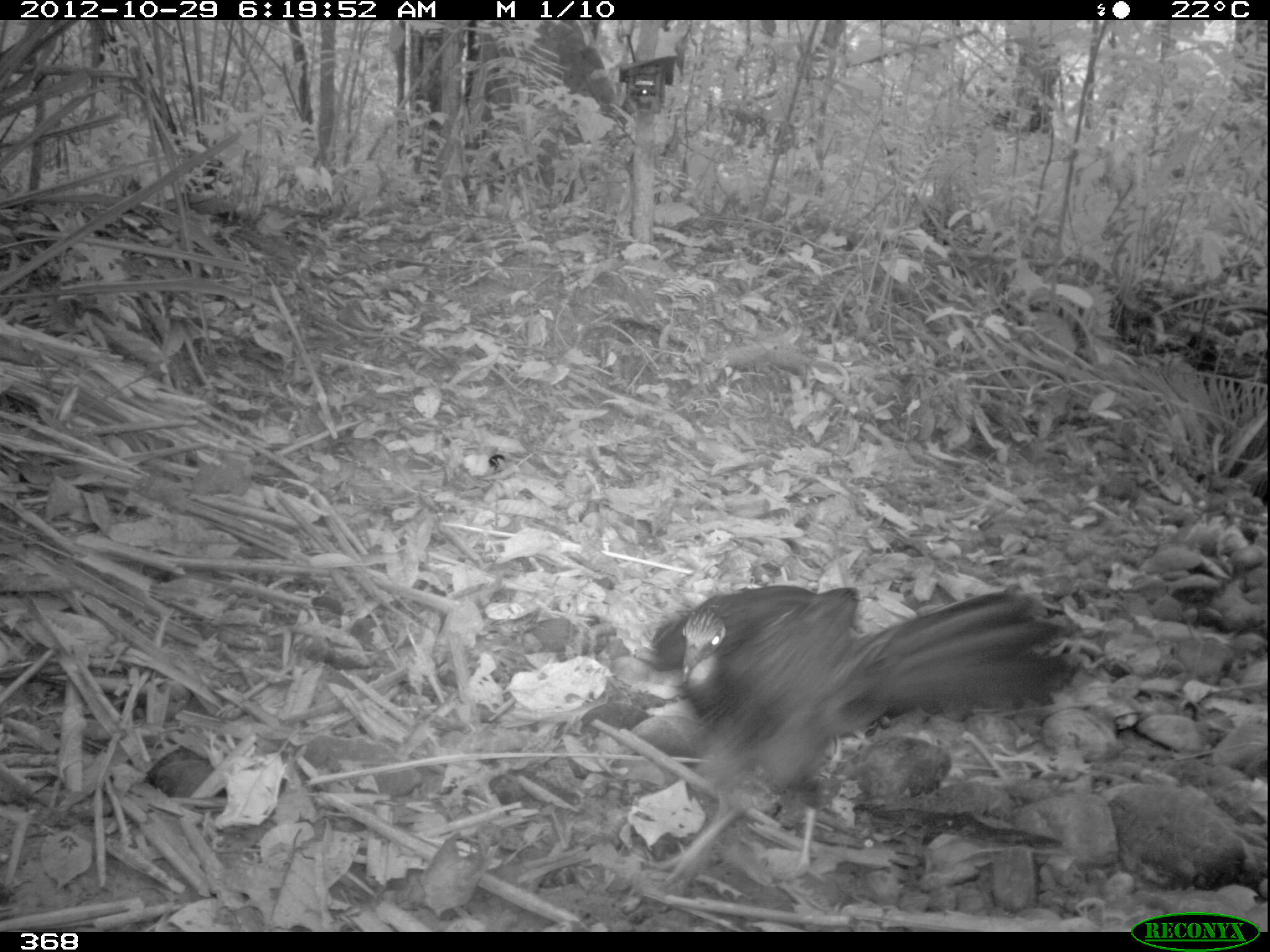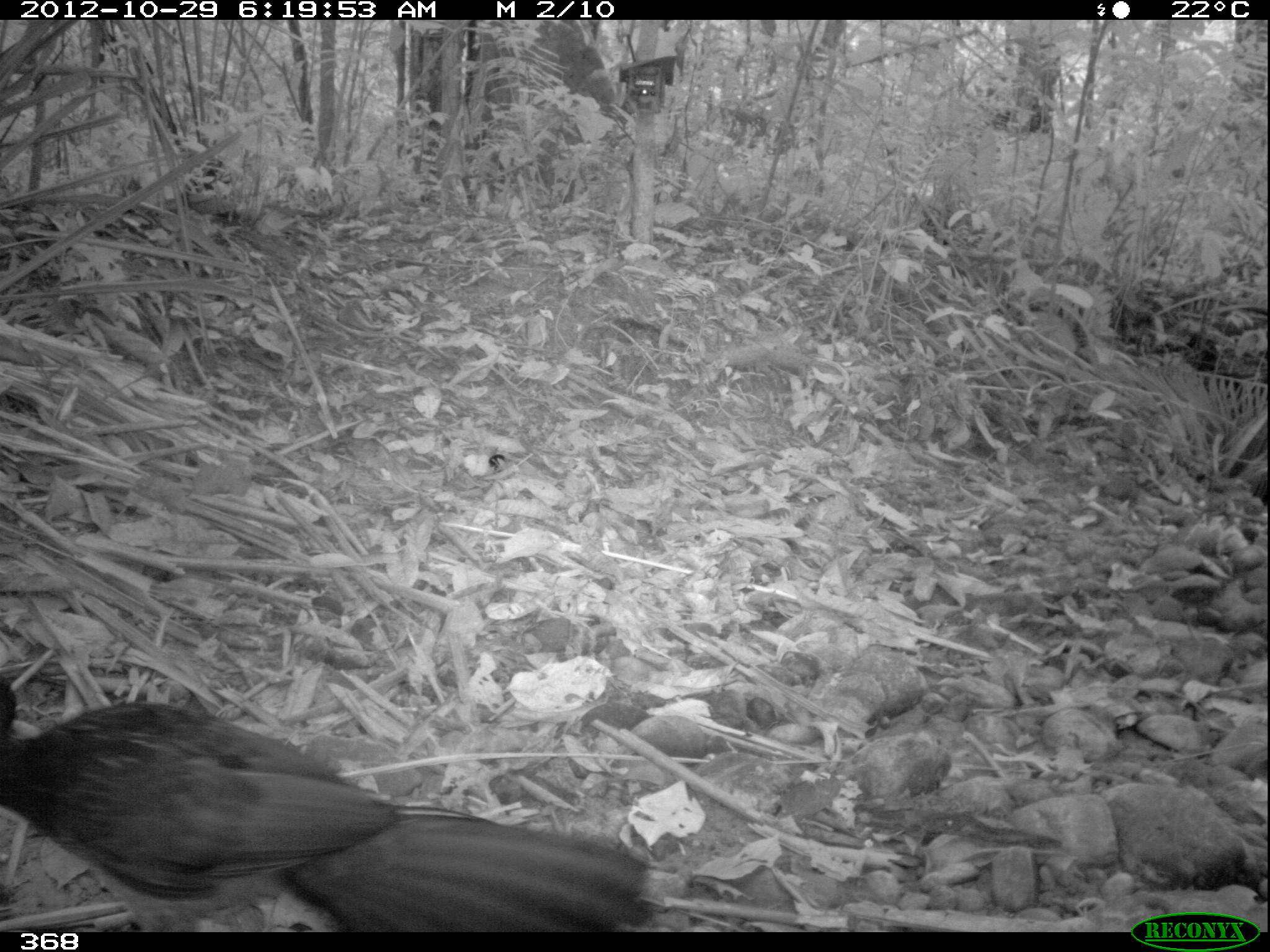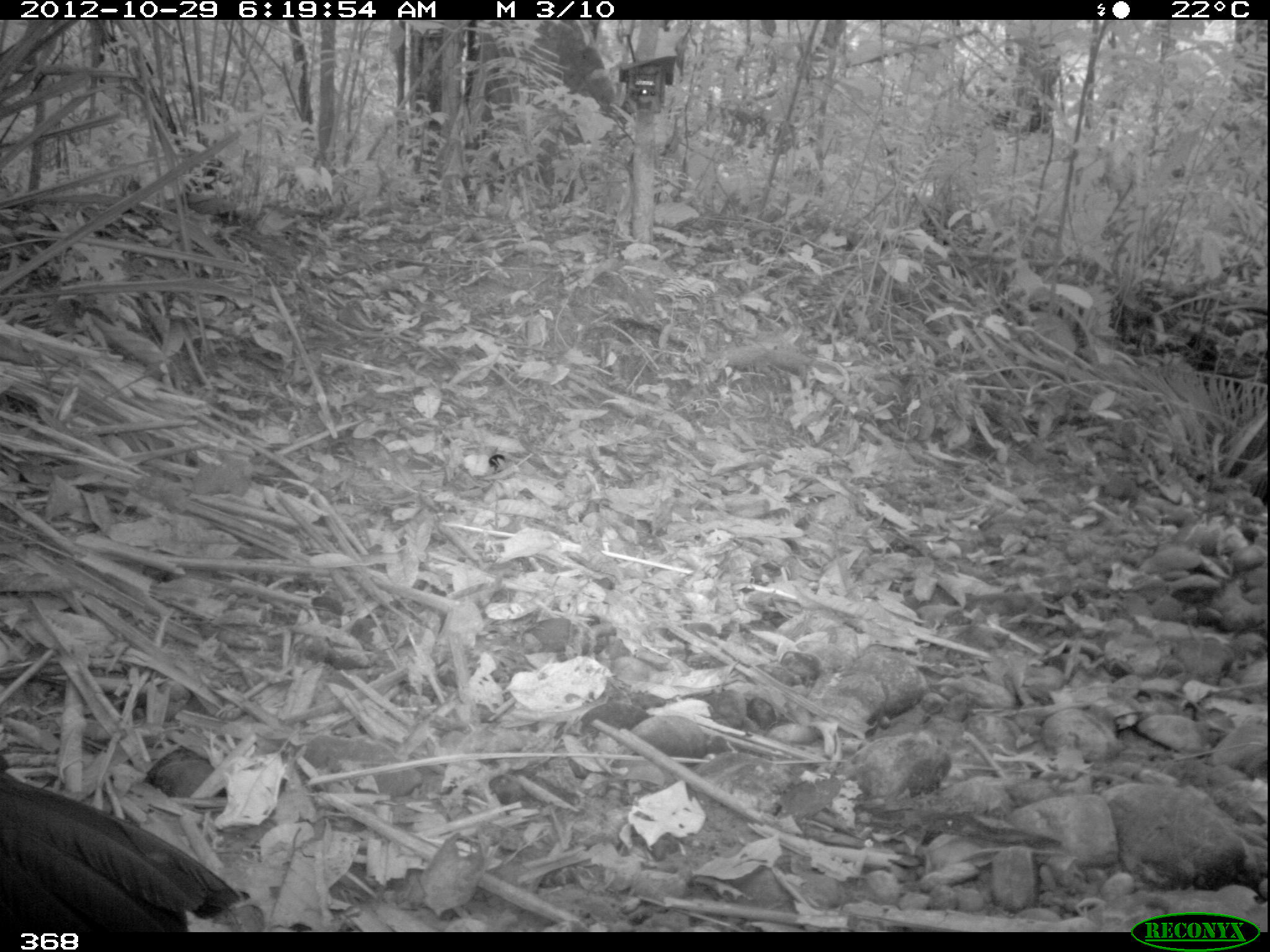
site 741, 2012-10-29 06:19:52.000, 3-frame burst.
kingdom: Animalia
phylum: Chordata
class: Aves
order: Galliformes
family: Cracidae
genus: Penelope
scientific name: Penelope jacquacu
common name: spix's guan